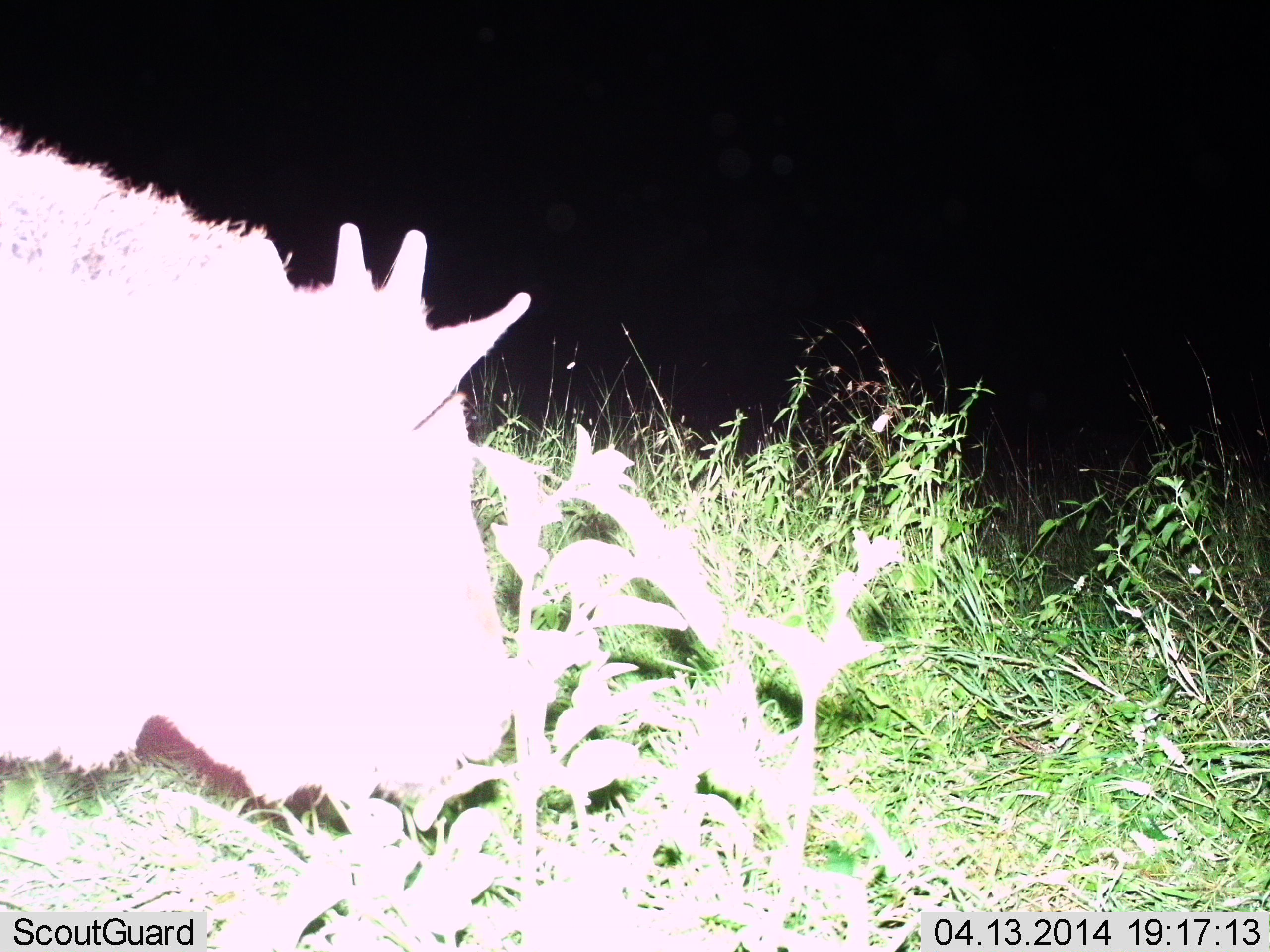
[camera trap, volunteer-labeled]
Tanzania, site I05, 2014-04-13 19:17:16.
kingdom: Animalia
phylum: Chordata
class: Mammalia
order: Artiodactyla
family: Bovidae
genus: Connochaetes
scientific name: Connochaetes taurinus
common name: blue wildebeest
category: wildebeest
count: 1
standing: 60%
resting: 0%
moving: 0%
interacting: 0%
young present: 30%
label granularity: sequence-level